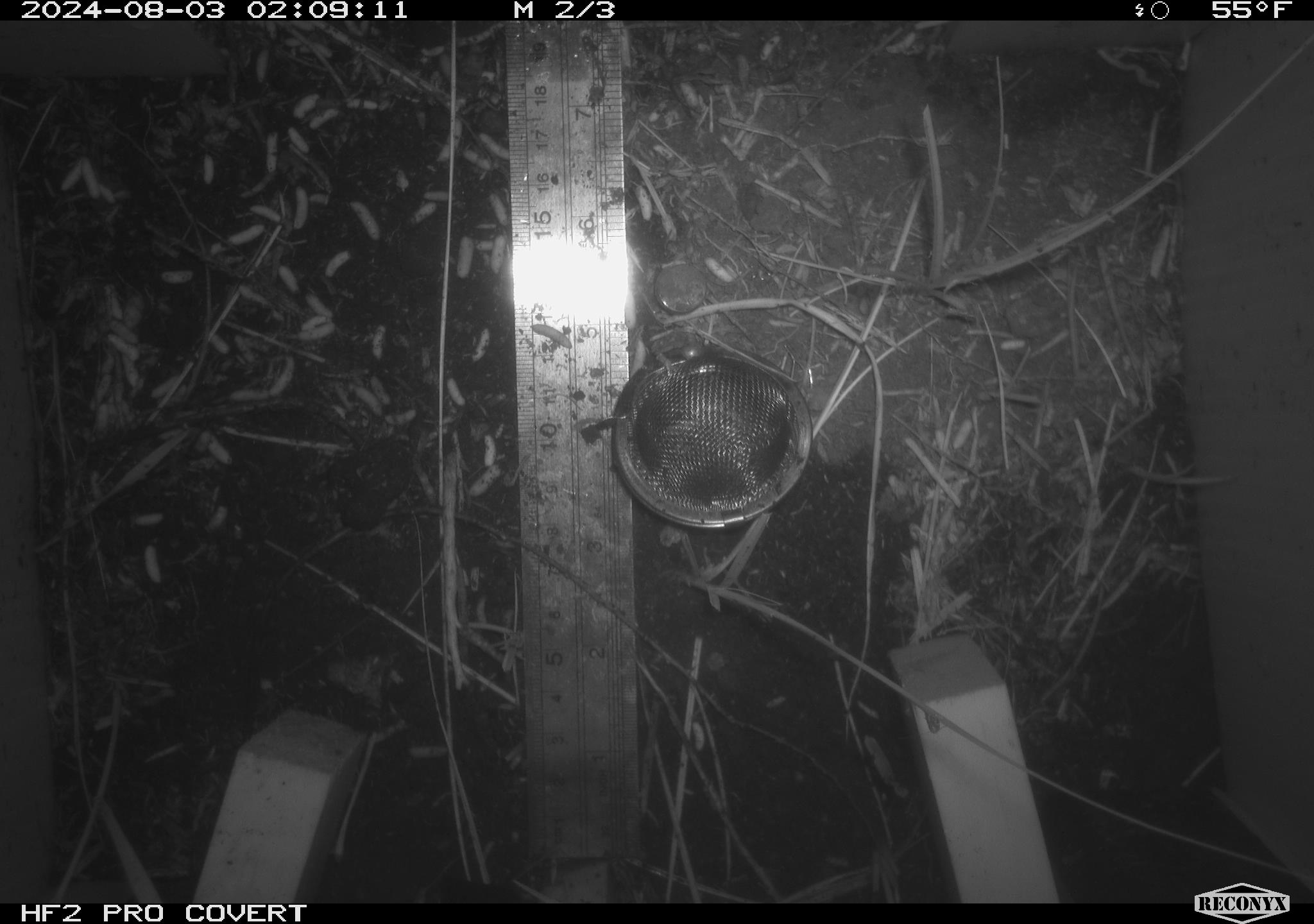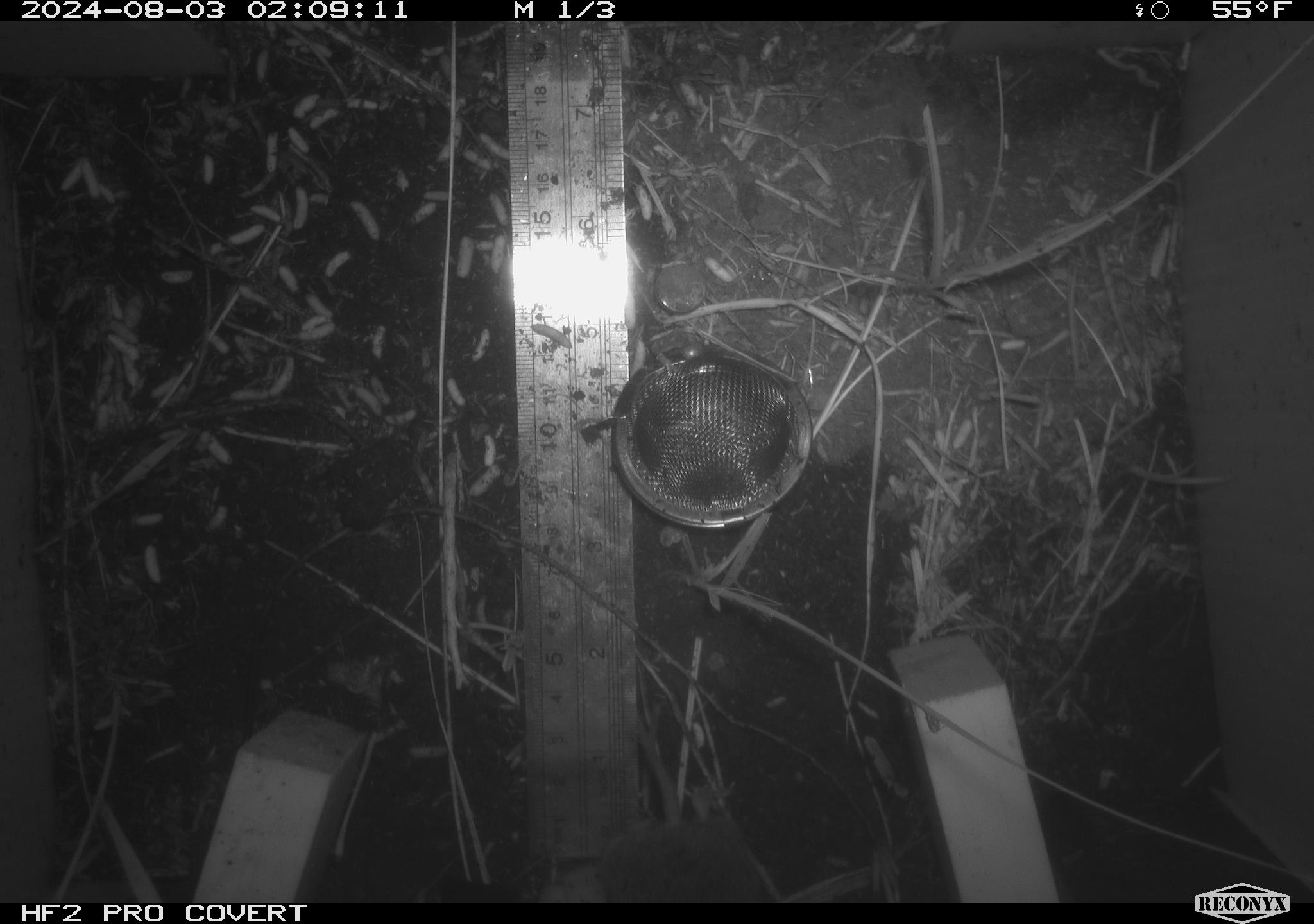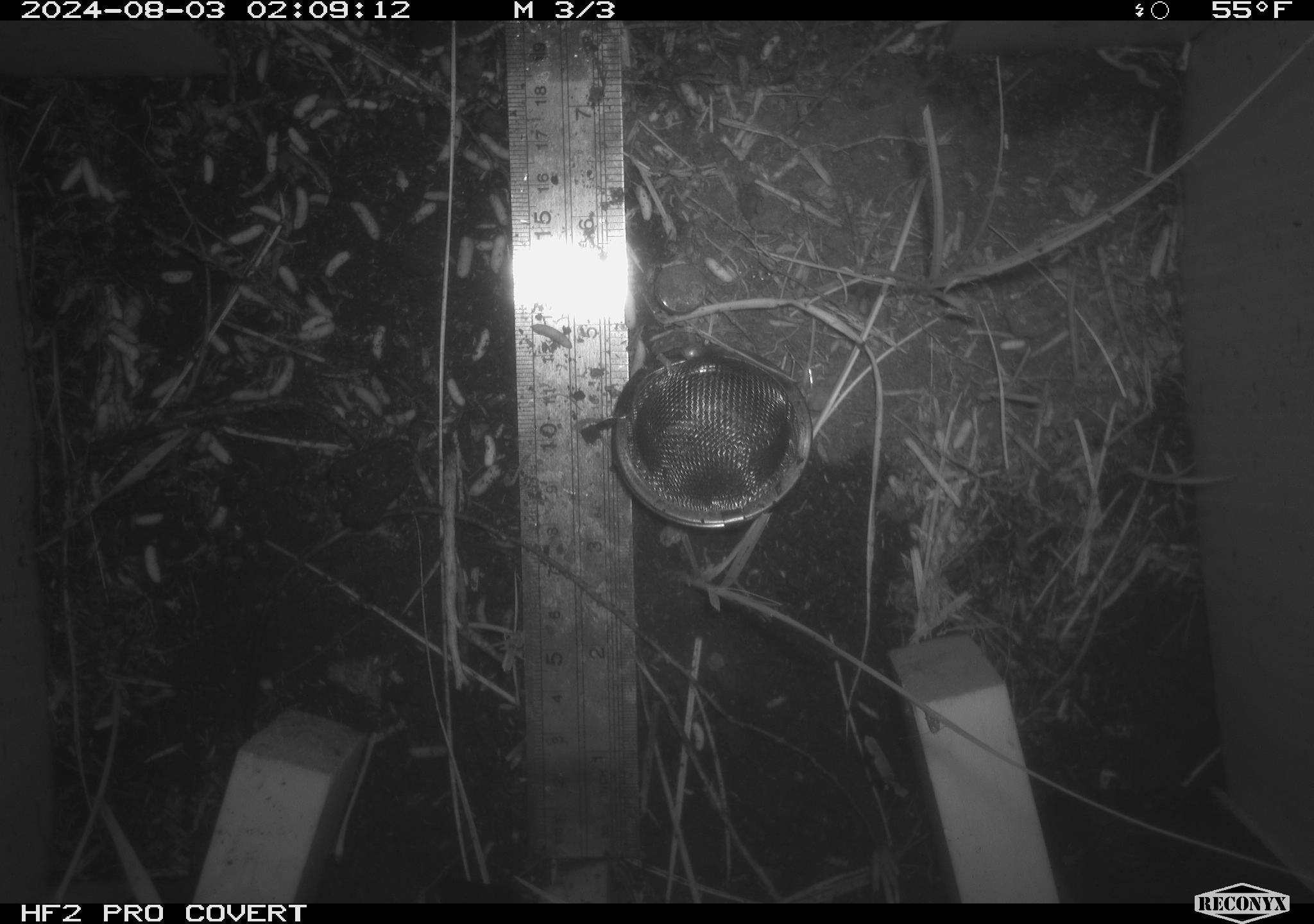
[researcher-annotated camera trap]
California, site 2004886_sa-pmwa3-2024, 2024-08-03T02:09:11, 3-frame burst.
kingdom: Animalia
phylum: Chordata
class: Mammalia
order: Rodentia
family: Cricetidae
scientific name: Arvicolinae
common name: voles, lemmings, and muskrats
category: arvicolinae subfamily